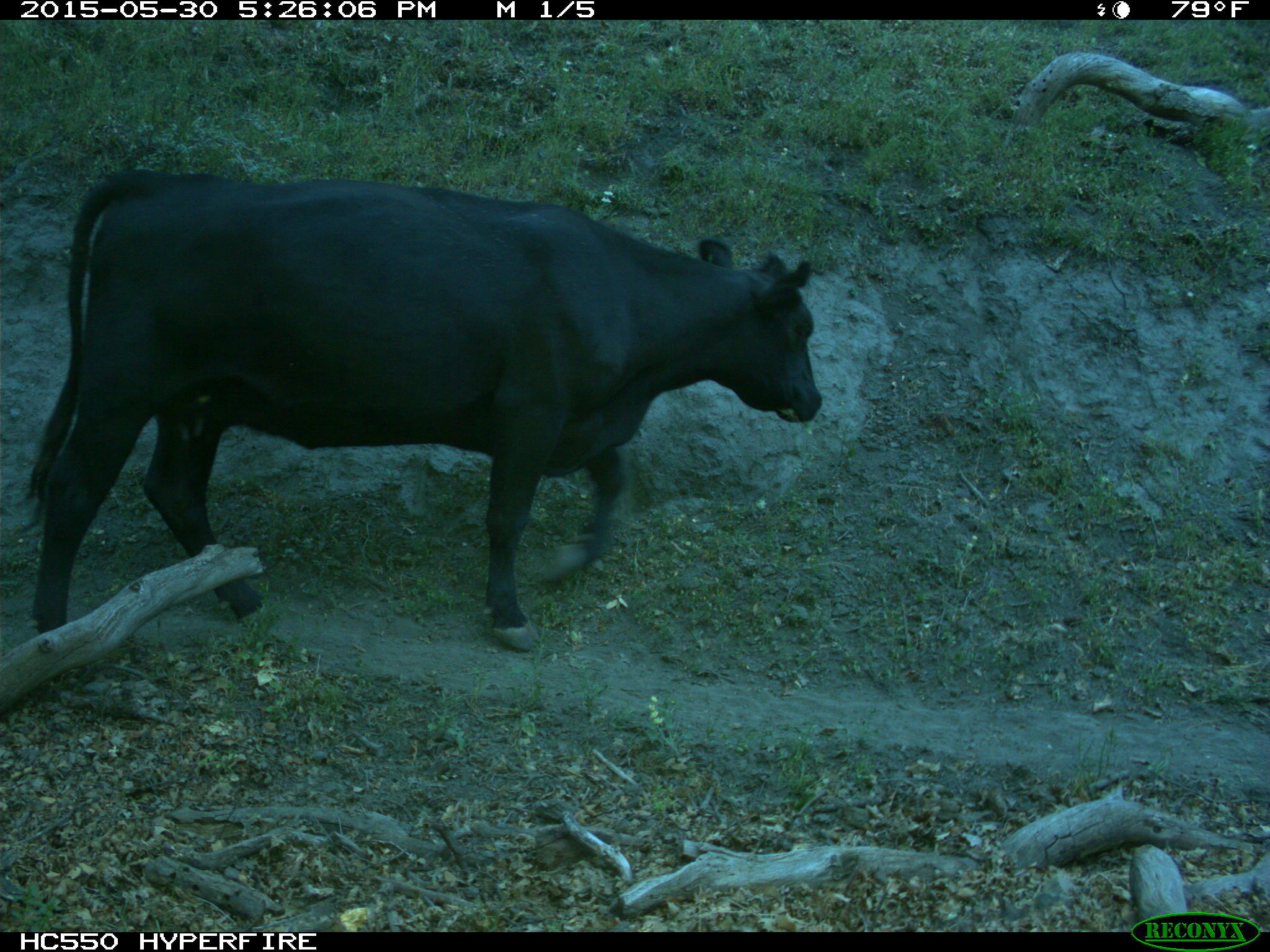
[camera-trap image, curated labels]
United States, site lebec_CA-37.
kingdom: Animalia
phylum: Chordata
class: Mammalia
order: Artiodactyla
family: Bovidae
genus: Bos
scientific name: Bos taurus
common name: domestic cow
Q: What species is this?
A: Bos taurus (domestic cow).